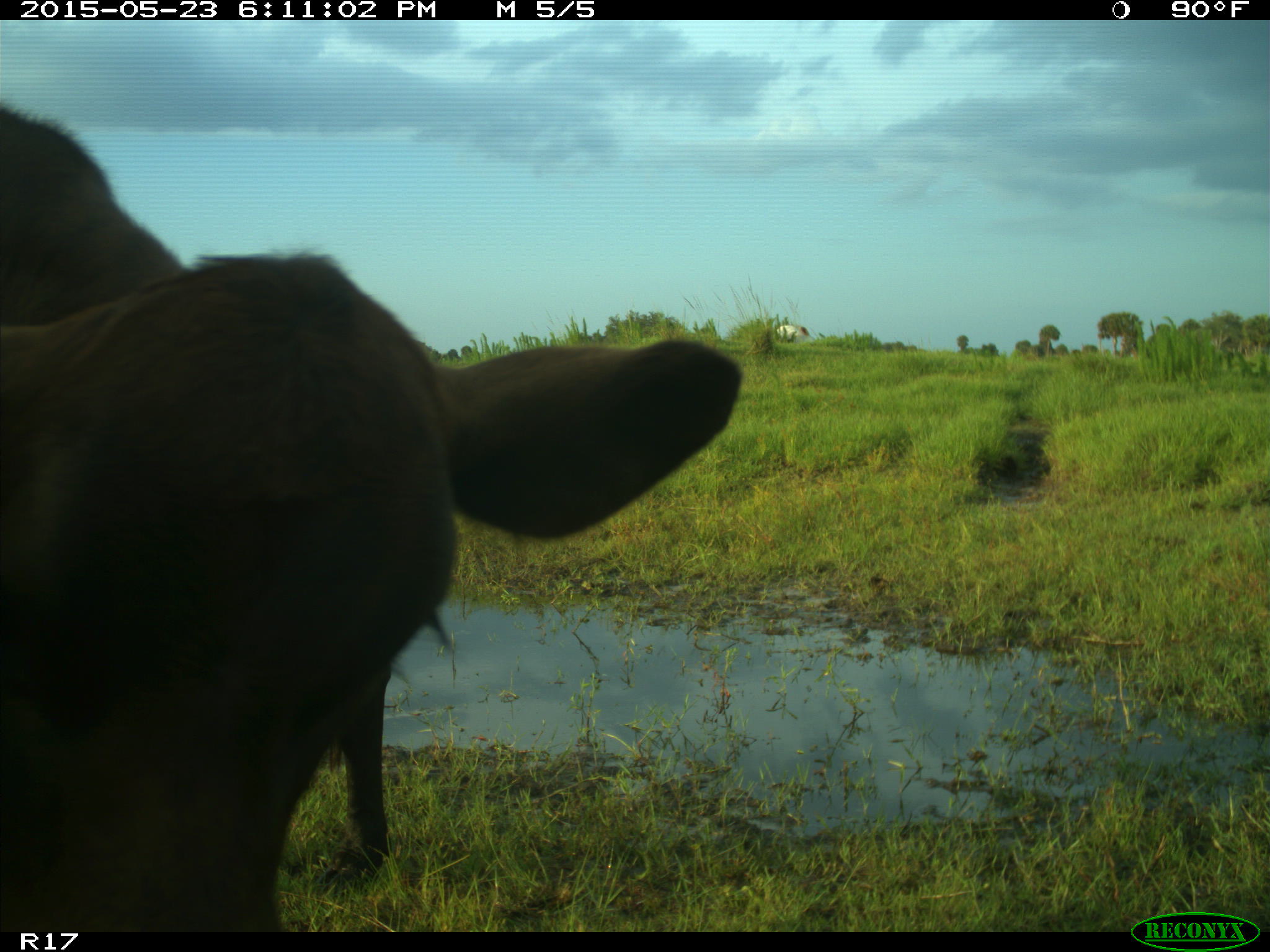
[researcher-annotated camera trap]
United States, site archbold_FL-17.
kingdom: Animalia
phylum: Chordata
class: Mammalia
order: Artiodactyla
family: Bovidae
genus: Bos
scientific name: Bos taurus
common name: domestic cow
Bos taurus (domestic cow).